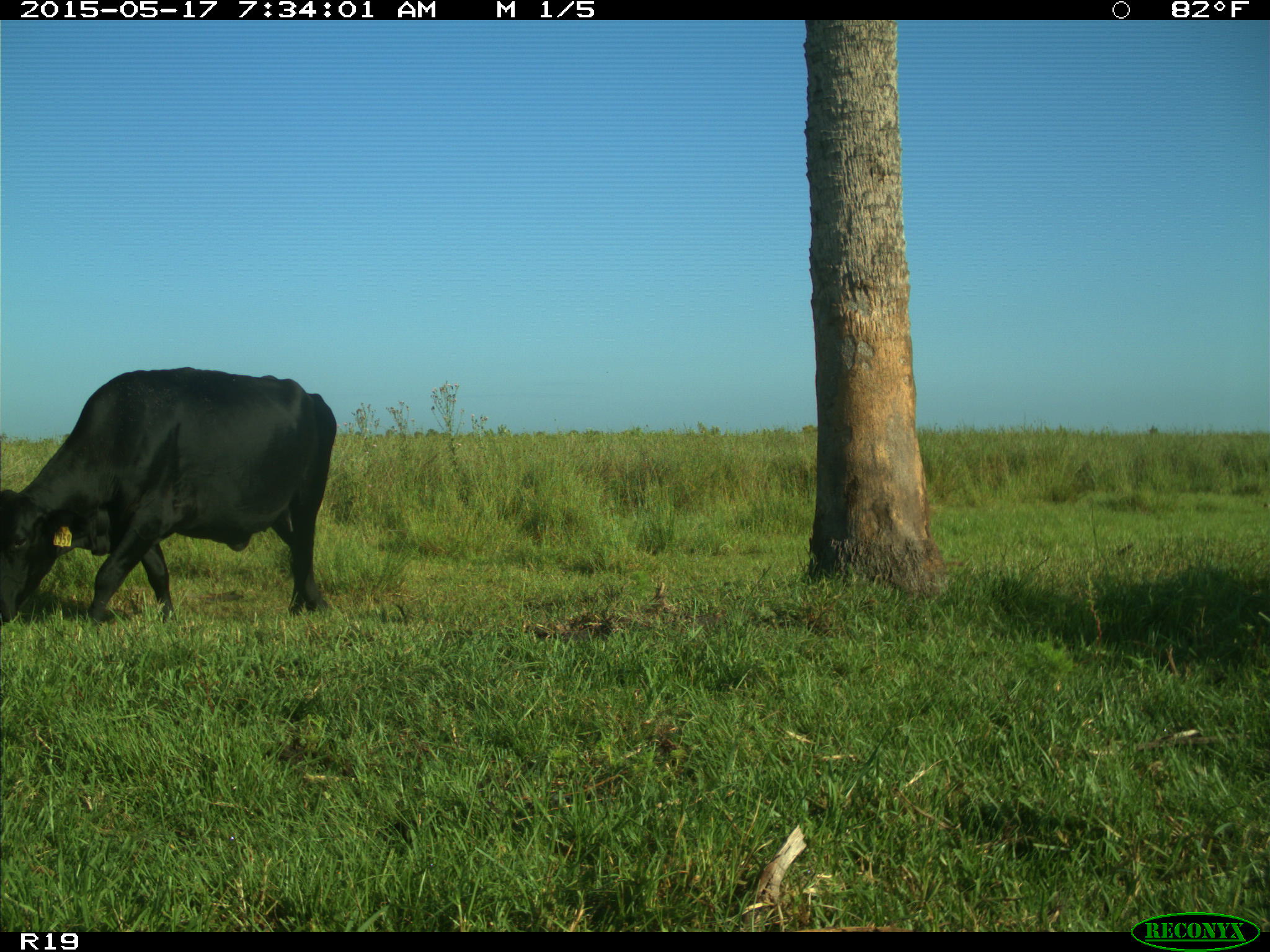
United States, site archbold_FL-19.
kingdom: Animalia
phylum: Chordata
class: Mammalia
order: Artiodactyla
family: Bovidae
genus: Bos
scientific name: Bos taurus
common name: domestic cow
Bos taurus (domestic cow).